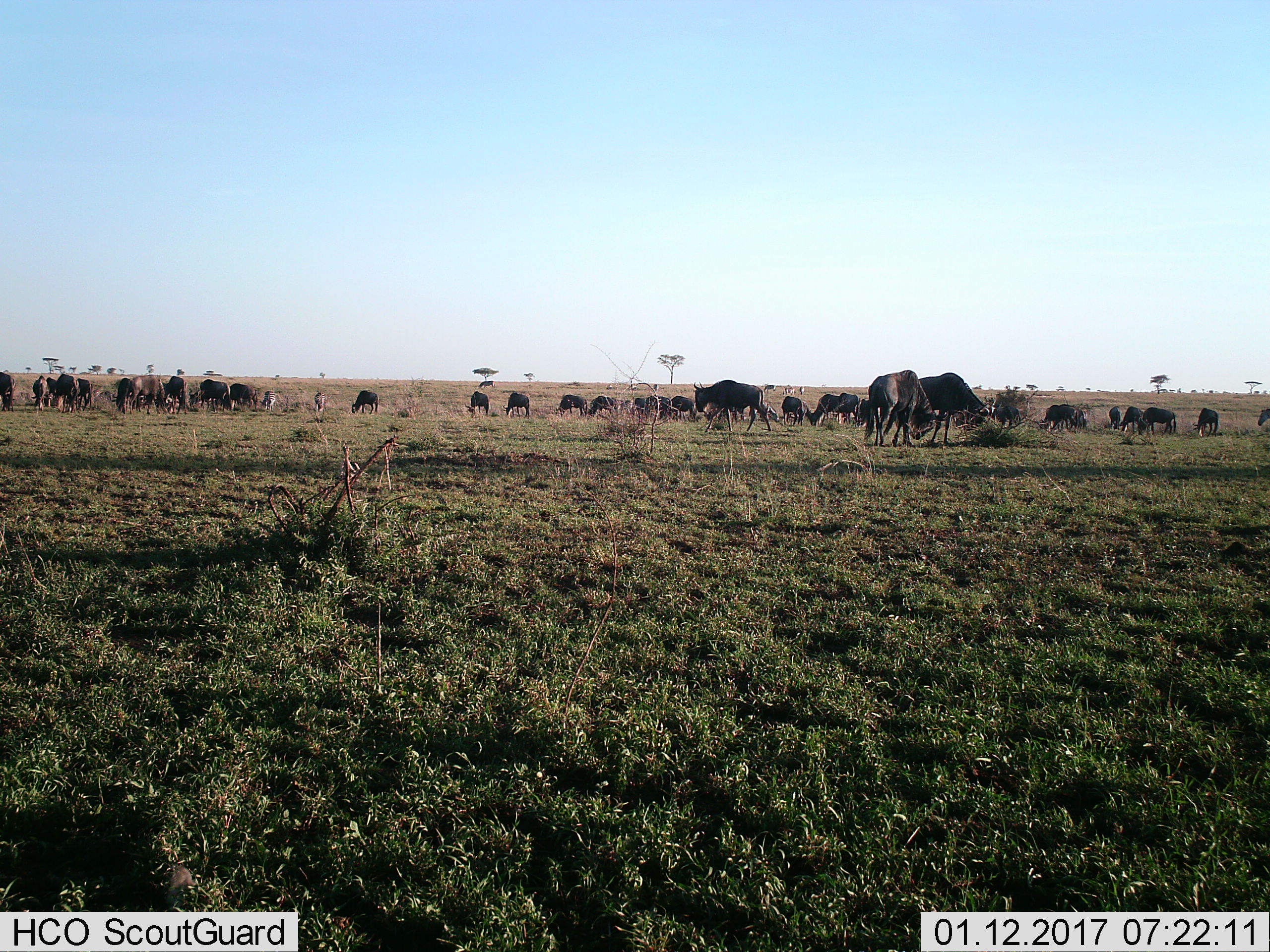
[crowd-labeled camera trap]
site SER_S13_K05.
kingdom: Animalia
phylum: Chordata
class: Mammalia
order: Artiodactyla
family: Bovidae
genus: Connochaetes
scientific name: Connochaetes taurinus taurinus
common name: blue wildebeest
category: wildebeestblue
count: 11-50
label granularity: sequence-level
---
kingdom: Animalia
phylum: Chordata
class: Mammalia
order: Perissodactyla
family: Equidae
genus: Equus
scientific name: Equus quagga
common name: plains zebra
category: zebraplains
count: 3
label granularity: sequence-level